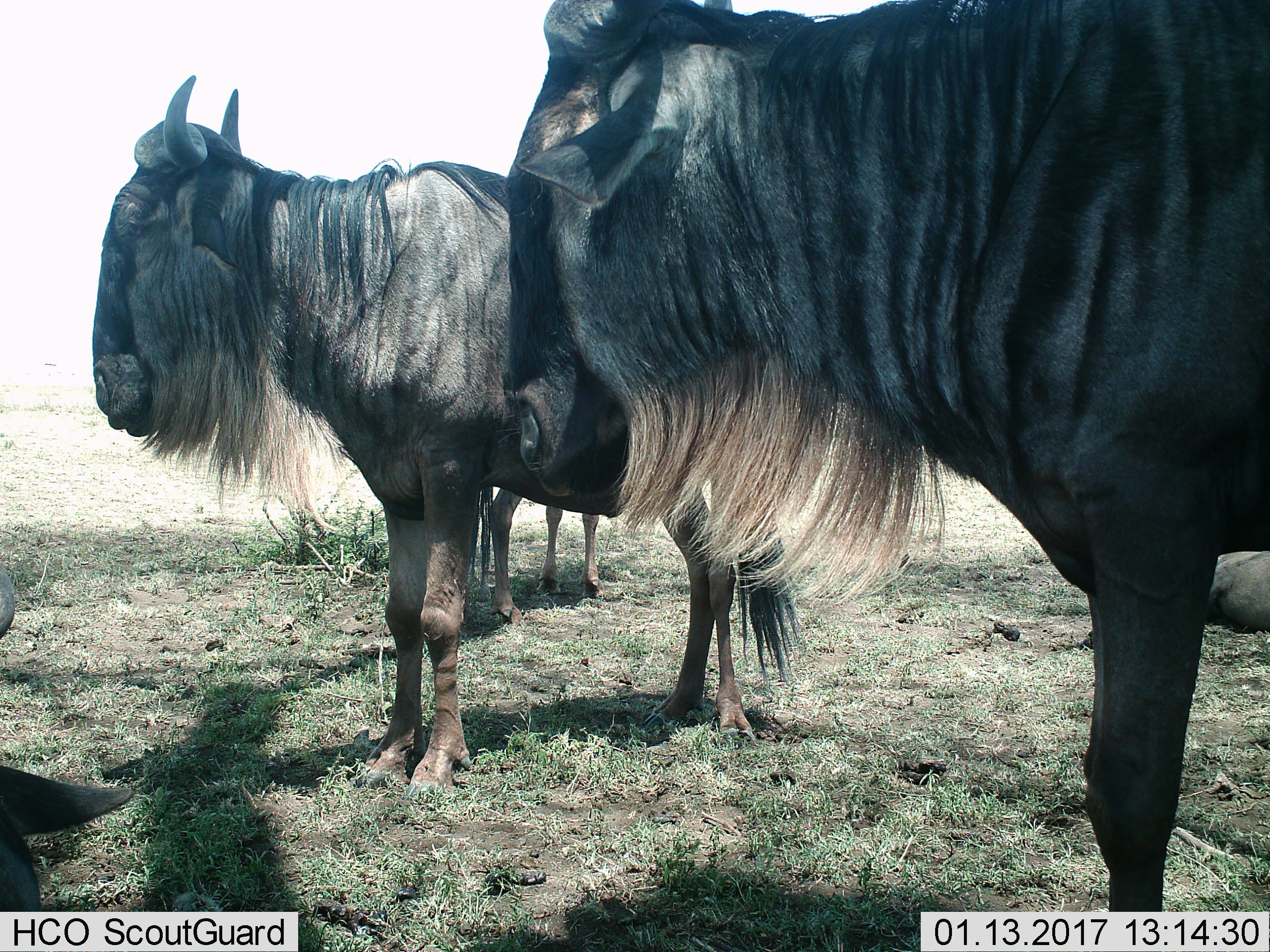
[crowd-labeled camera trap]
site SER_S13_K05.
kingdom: Animalia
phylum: Chordata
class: Mammalia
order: Artiodactyla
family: Bovidae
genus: Connochaetes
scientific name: Connochaetes taurinus taurinus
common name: blue wildebeest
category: wildebeestblue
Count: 3.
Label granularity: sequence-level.